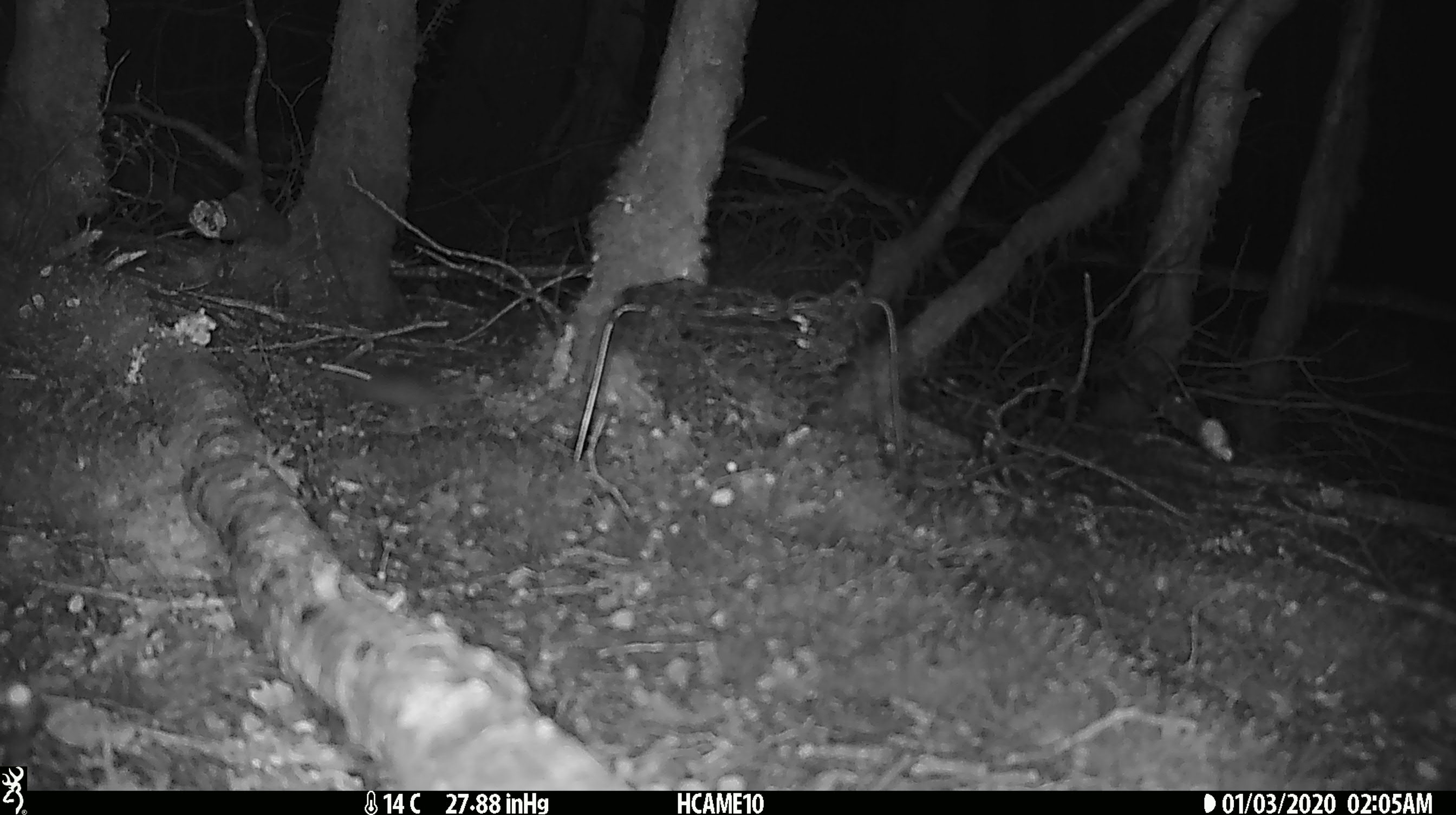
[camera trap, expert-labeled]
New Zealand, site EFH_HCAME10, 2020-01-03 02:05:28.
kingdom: Animalia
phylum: Chordata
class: Mammalia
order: Rodentia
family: Muridae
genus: Mus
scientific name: Mus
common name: mouse